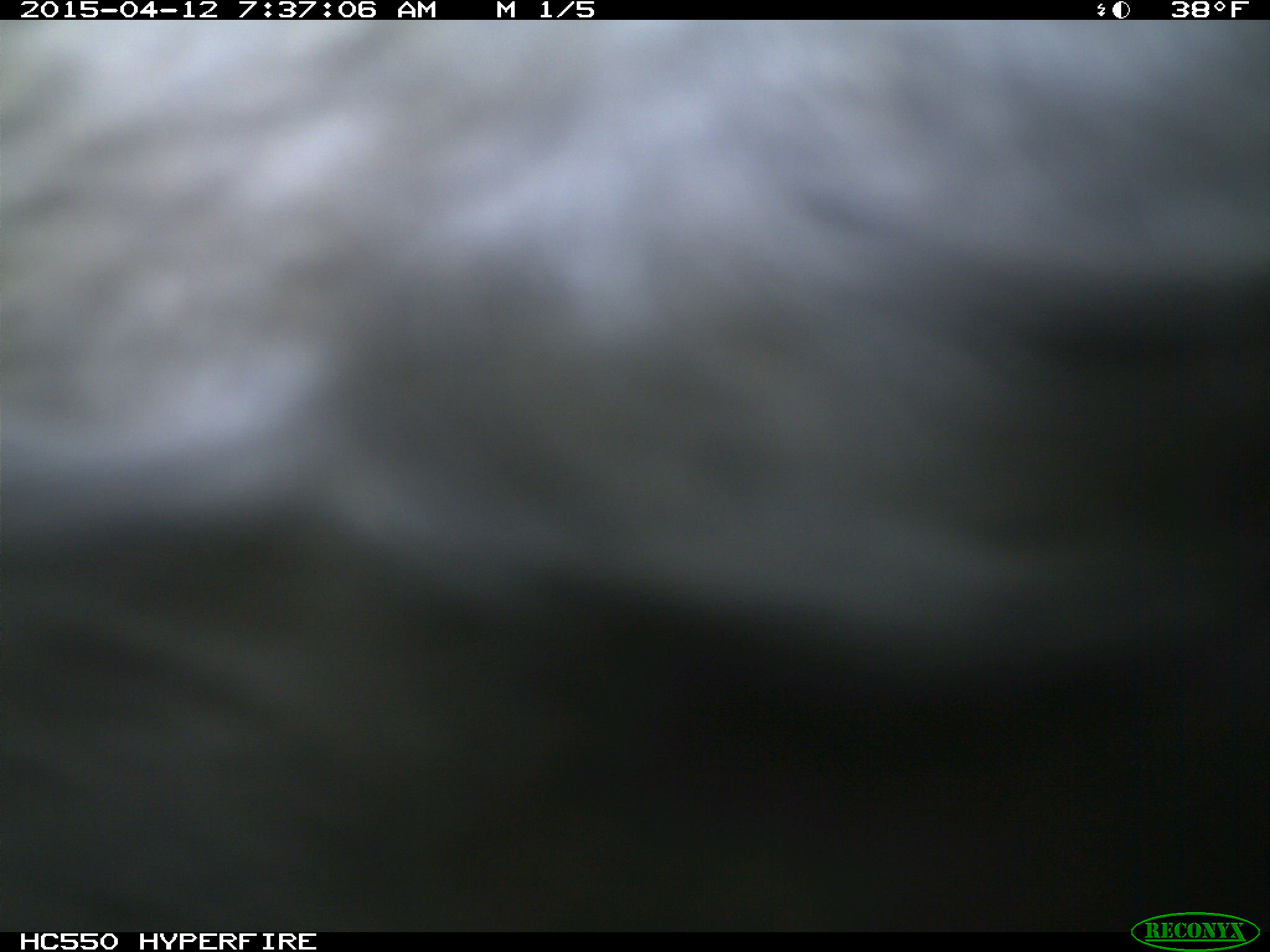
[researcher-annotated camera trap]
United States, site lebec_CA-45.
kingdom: Animalia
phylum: Chordata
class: Mammalia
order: Artiodactyla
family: Bovidae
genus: Bos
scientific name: Bos taurus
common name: domestic cow